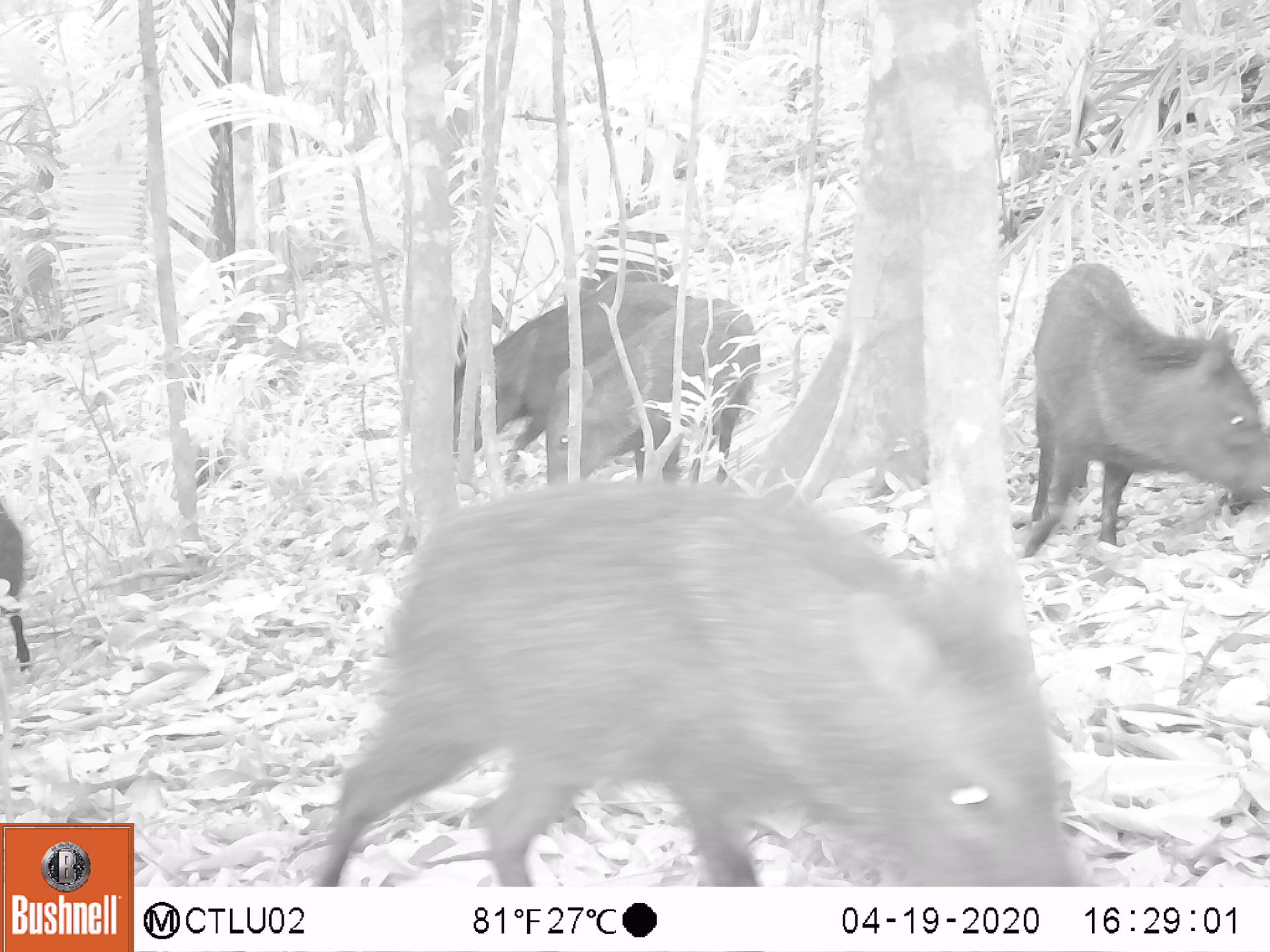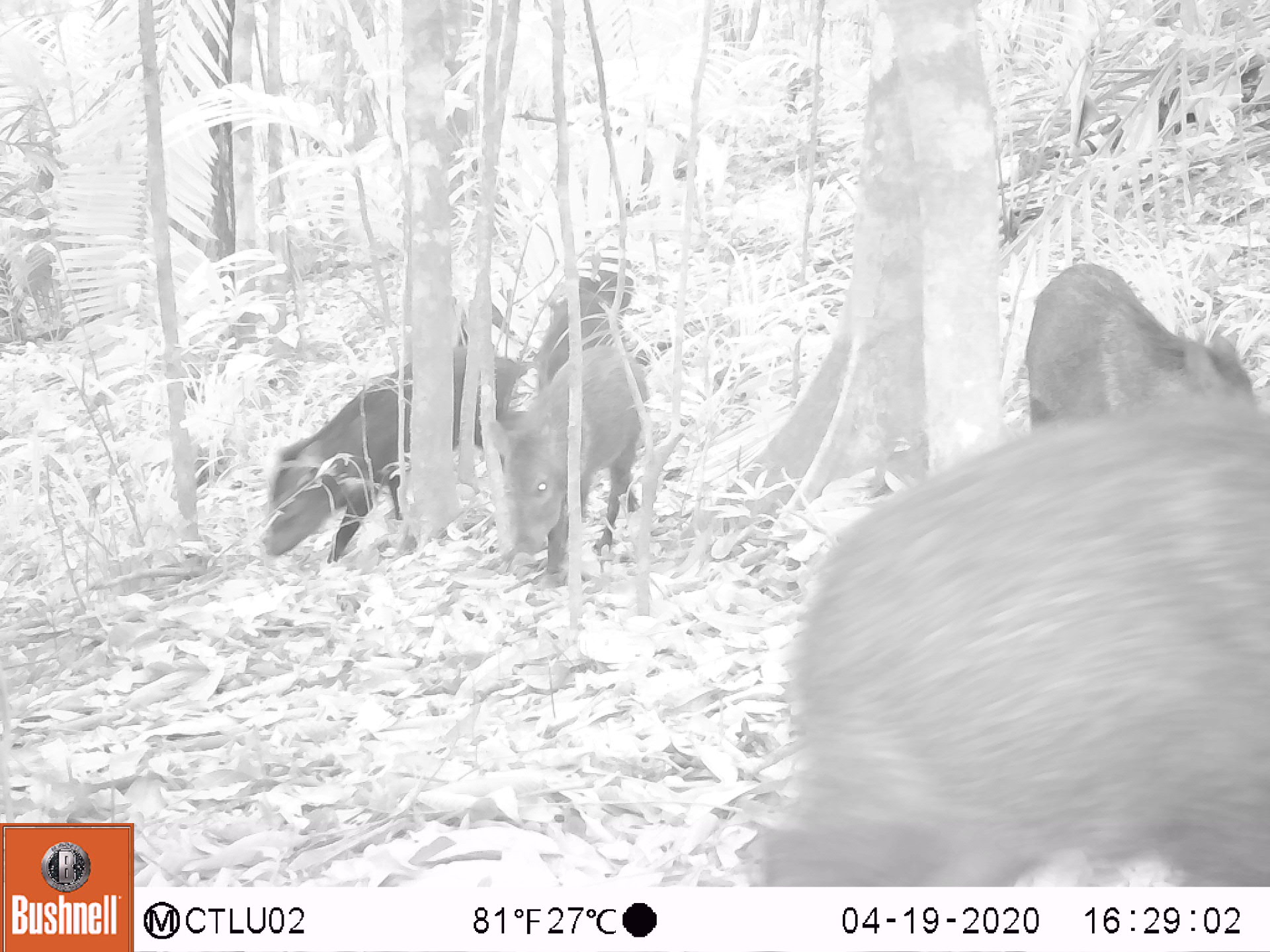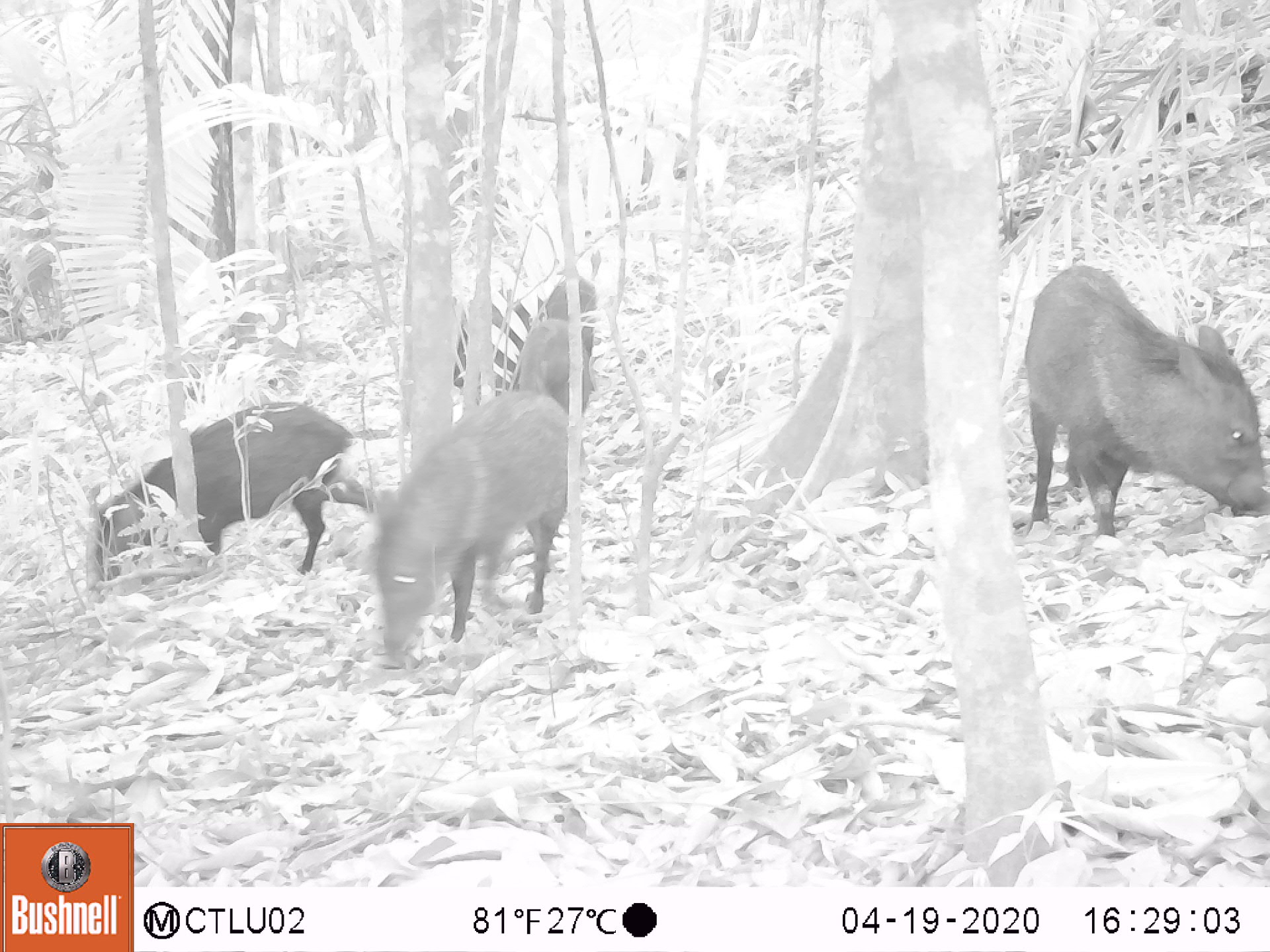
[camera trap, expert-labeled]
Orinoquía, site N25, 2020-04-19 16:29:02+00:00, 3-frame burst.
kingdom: Animalia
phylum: Chordata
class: Mammalia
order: Artiodactyla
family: Tayassuidae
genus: Pecari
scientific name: Pecari tajacu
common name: collared peccary